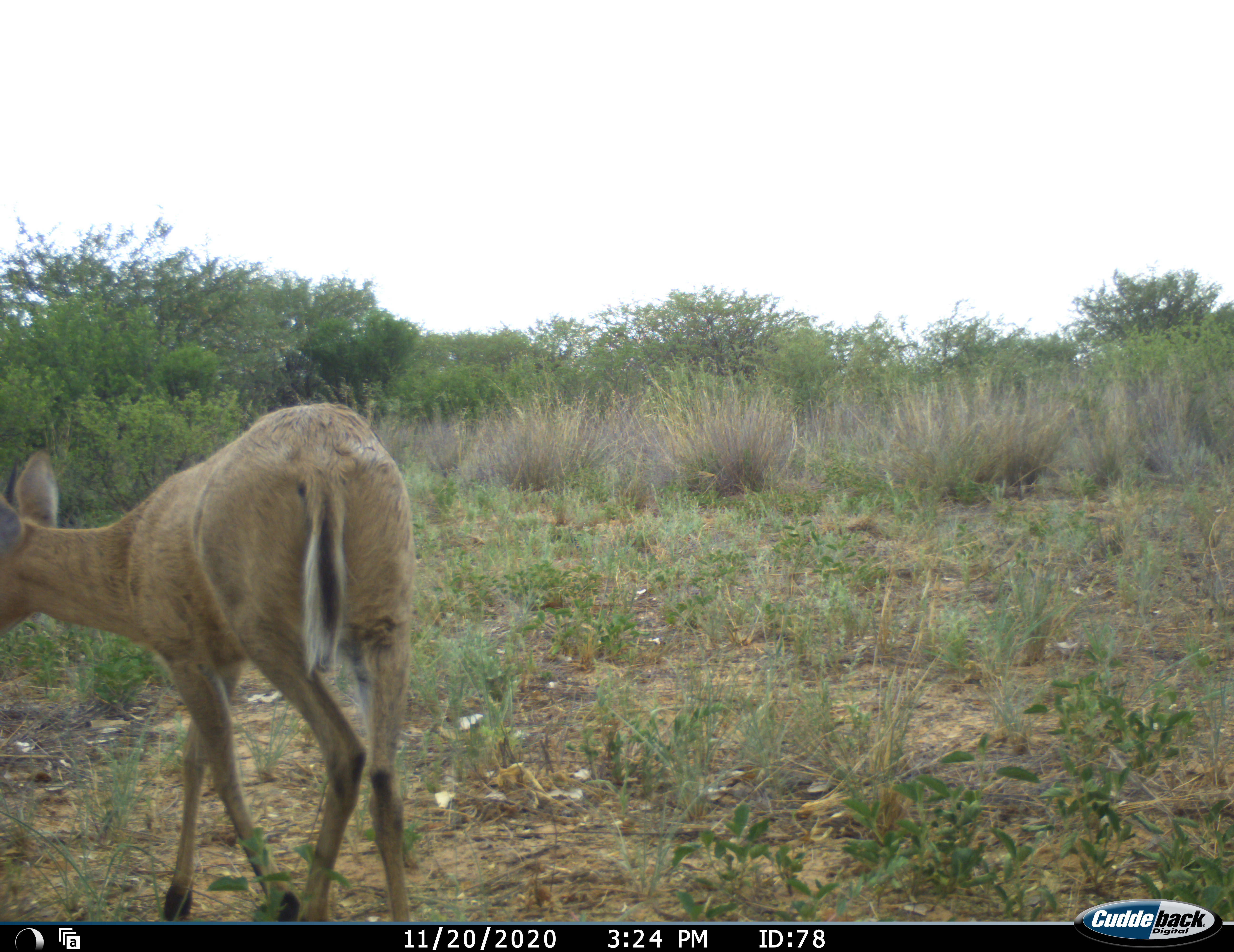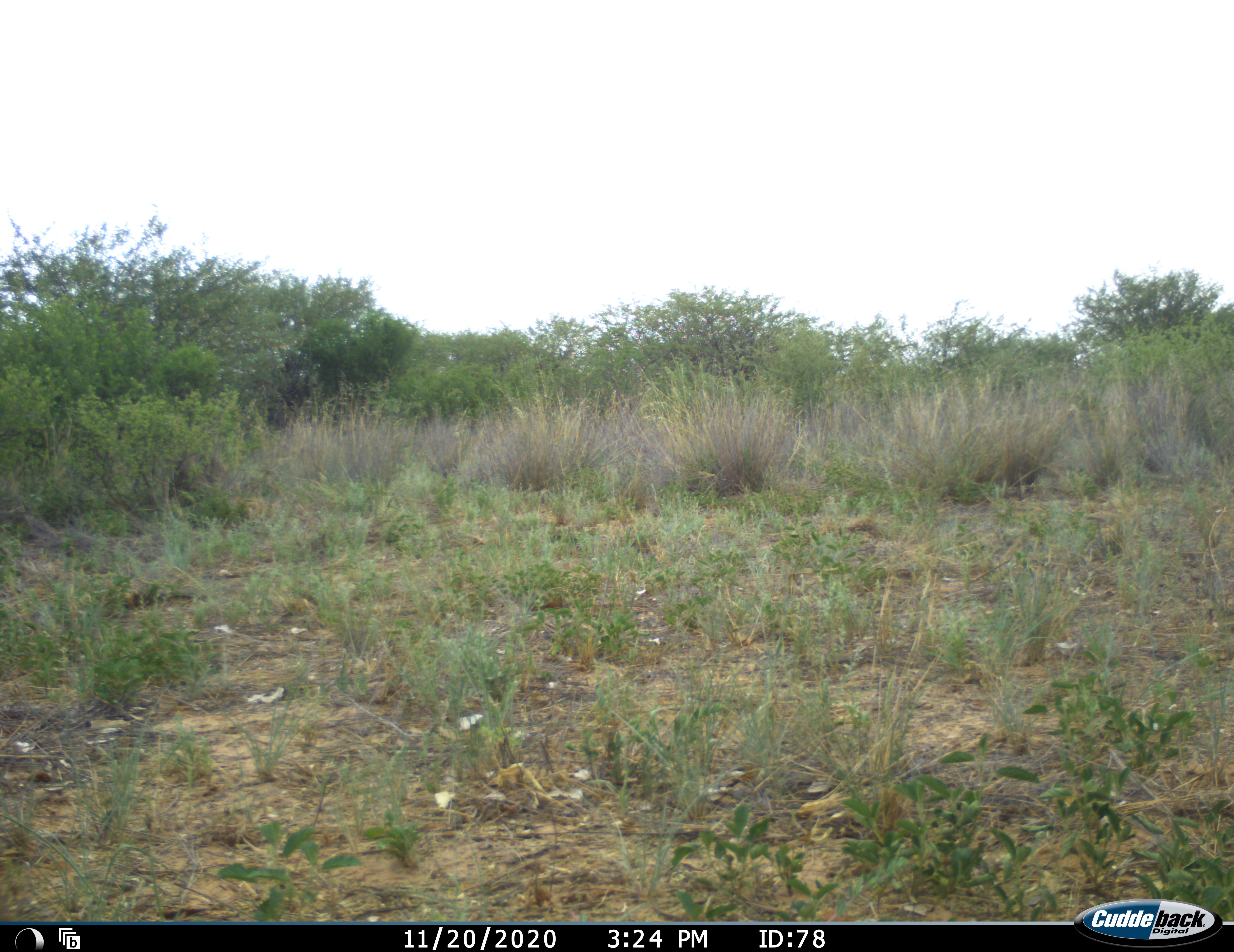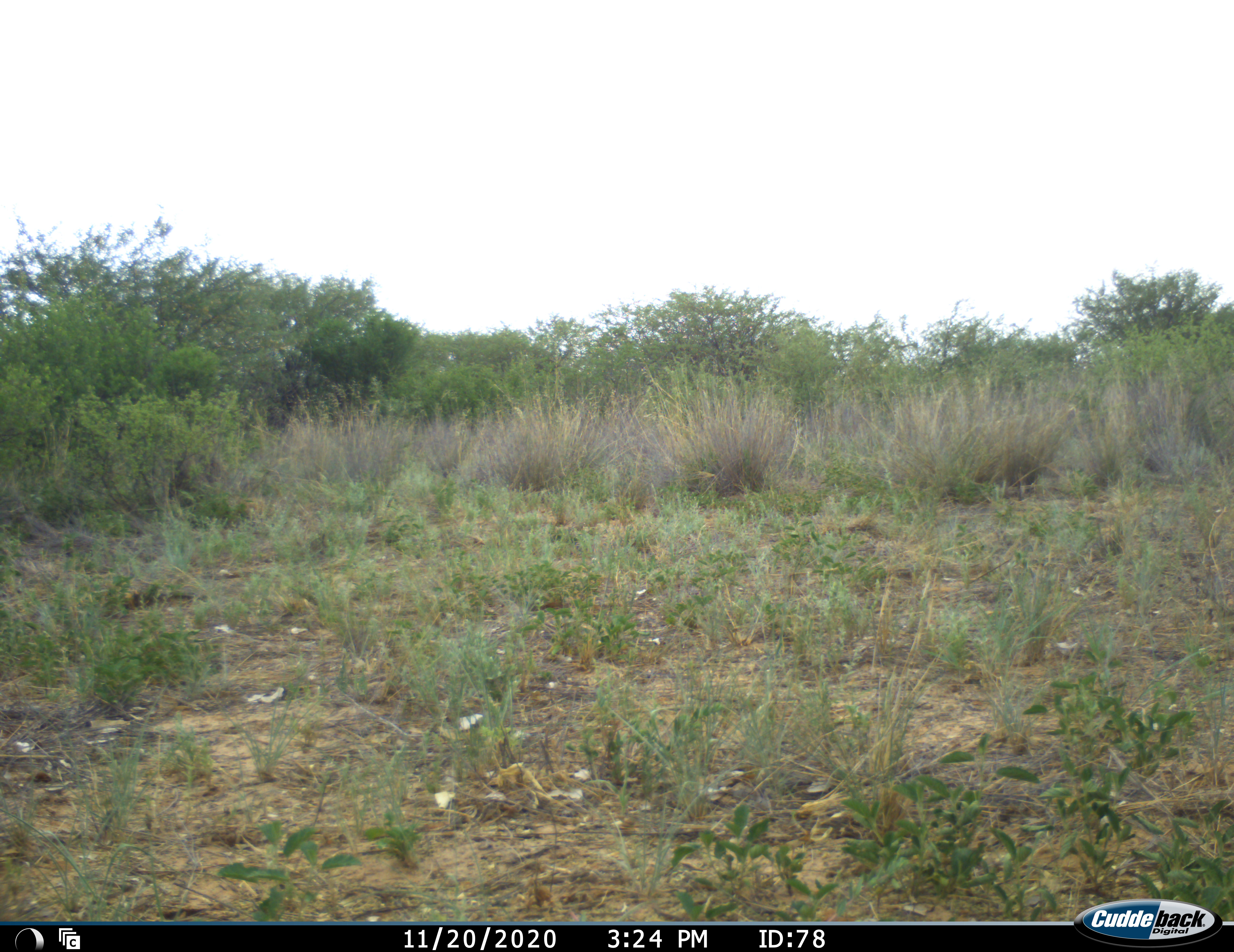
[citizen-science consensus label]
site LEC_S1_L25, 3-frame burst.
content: unidentified animal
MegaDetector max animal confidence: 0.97